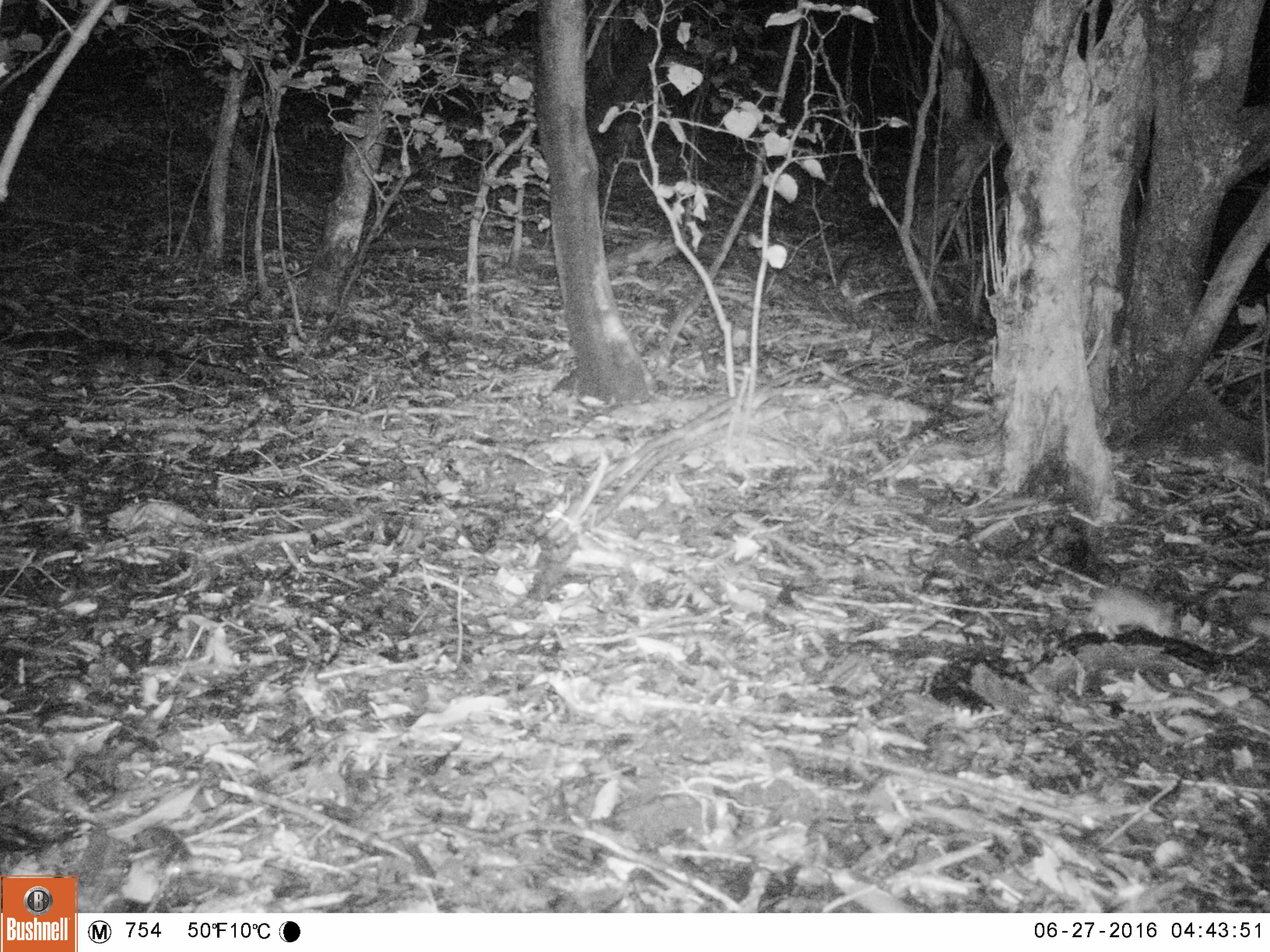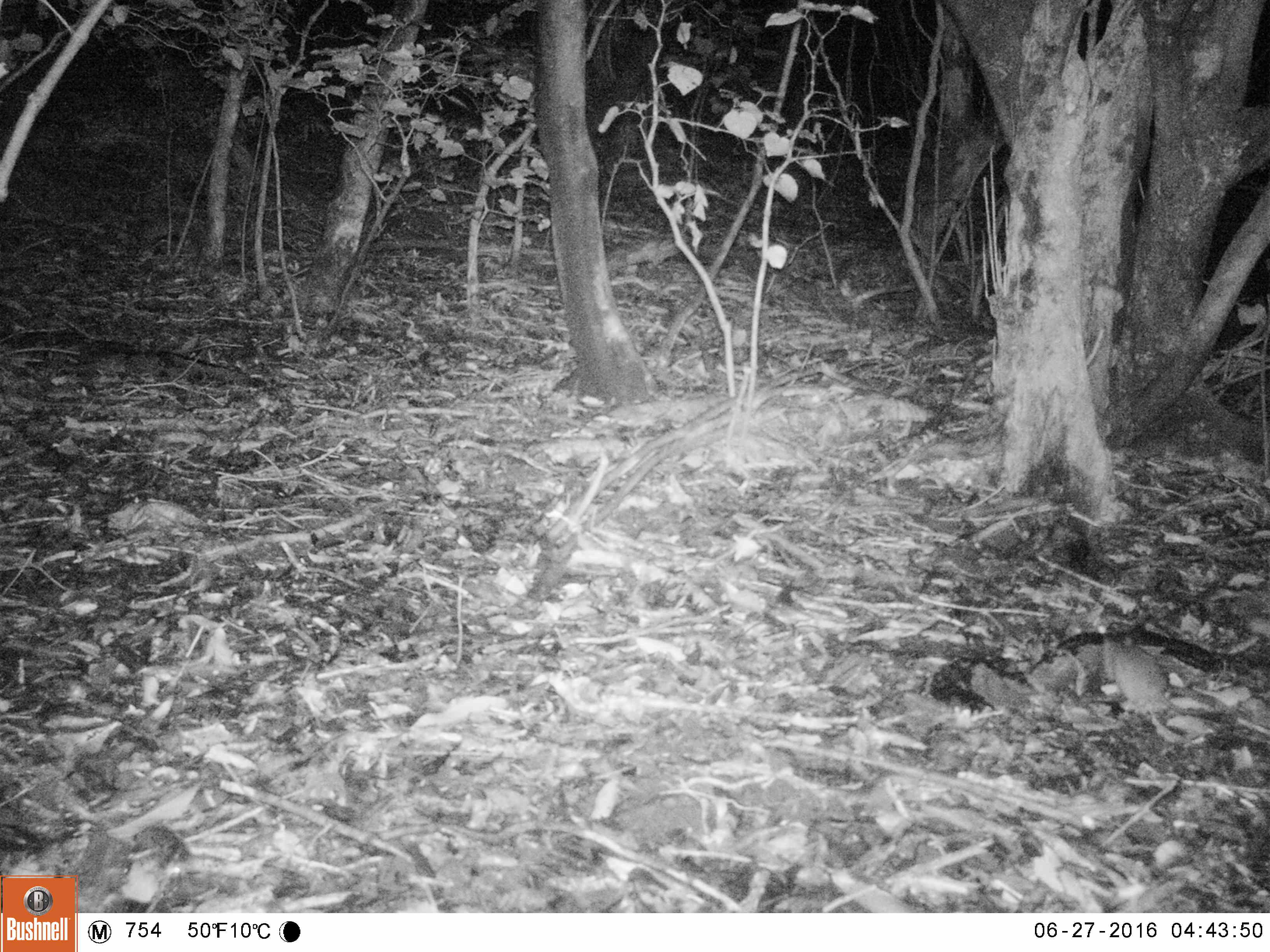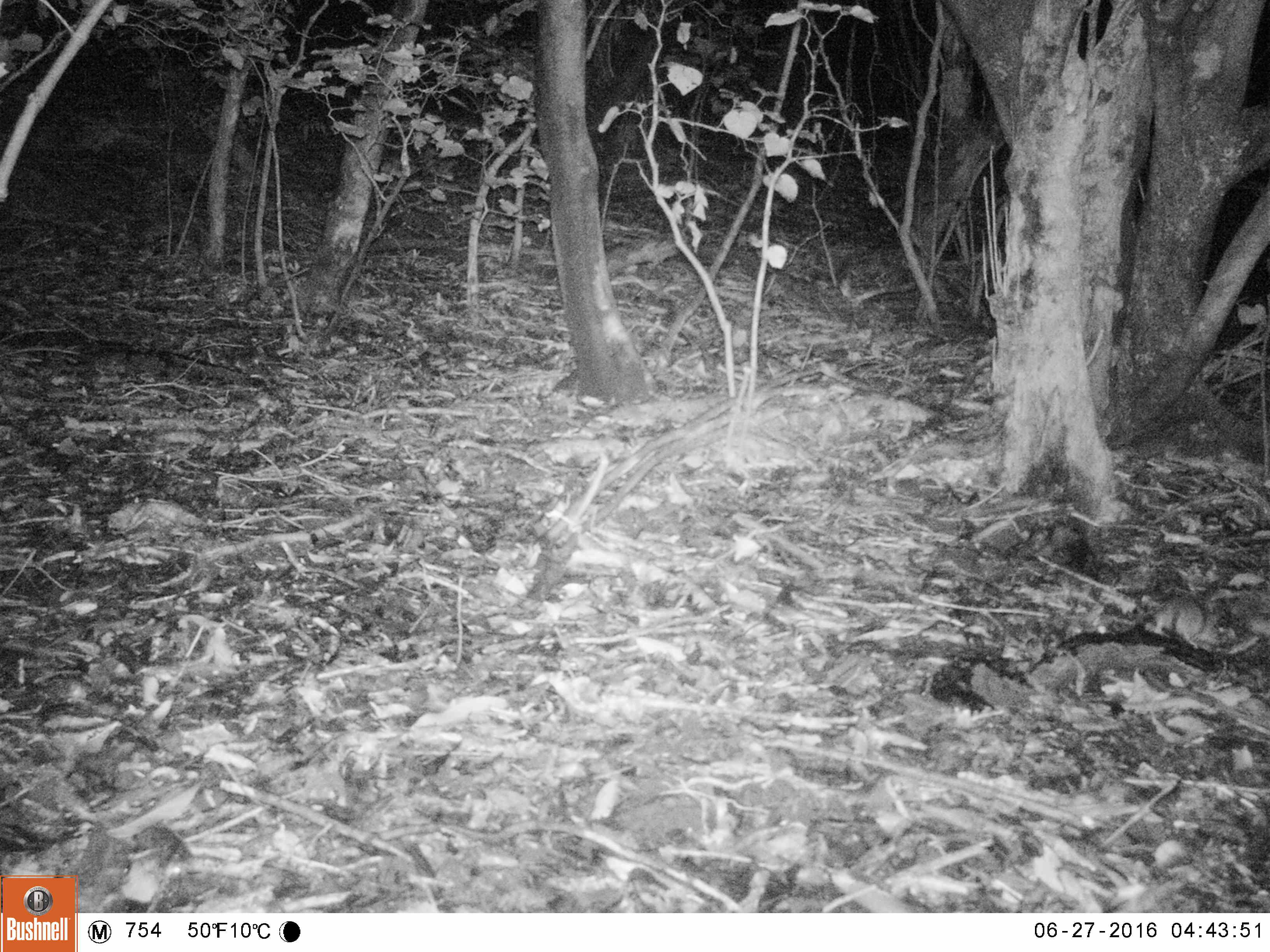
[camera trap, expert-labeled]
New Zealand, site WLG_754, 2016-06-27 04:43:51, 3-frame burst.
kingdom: Animalia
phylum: Chordata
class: Mammalia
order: Rodentia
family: Muridae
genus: Rattus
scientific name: Rattus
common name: rat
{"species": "rat (Rattus)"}